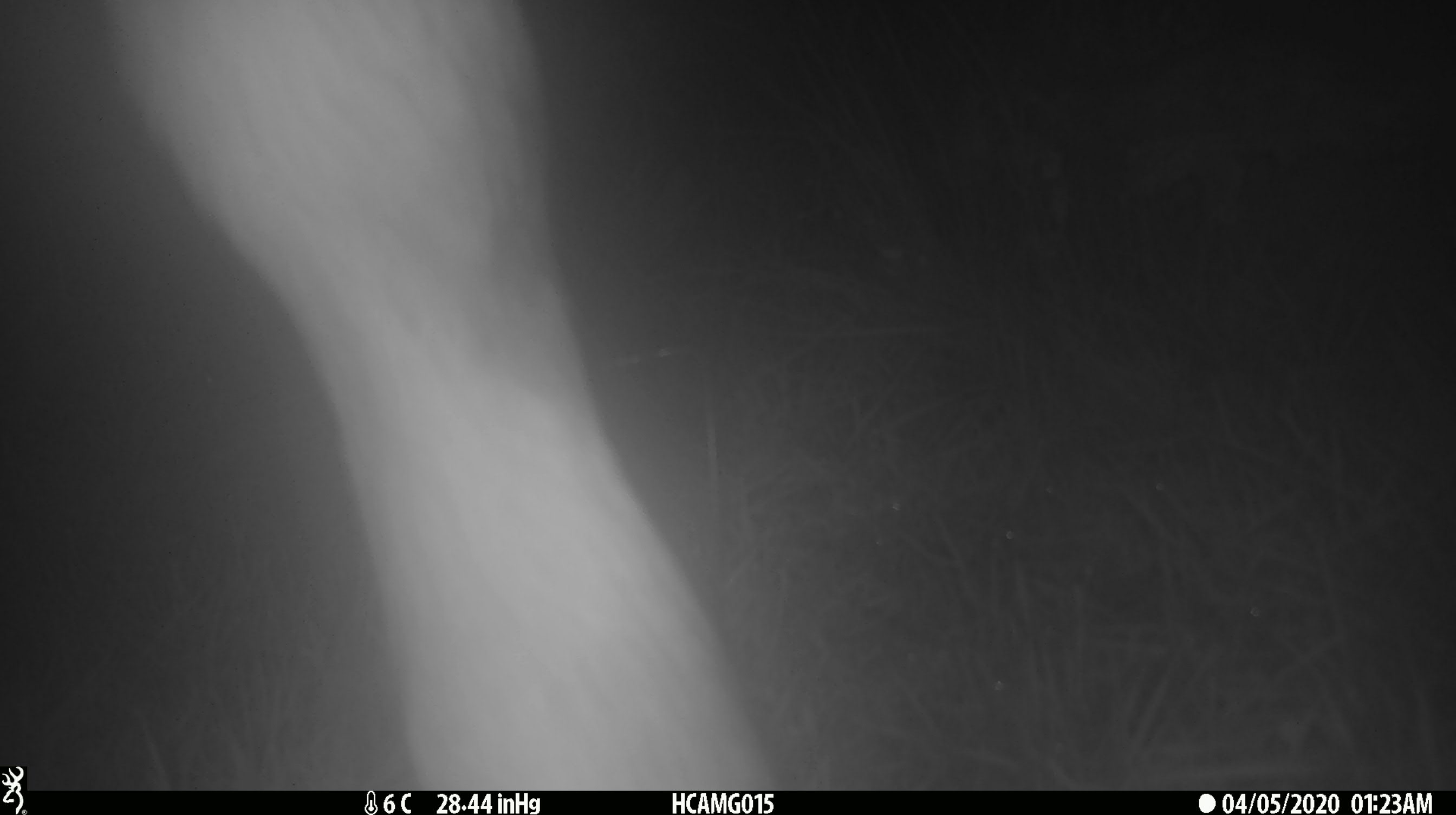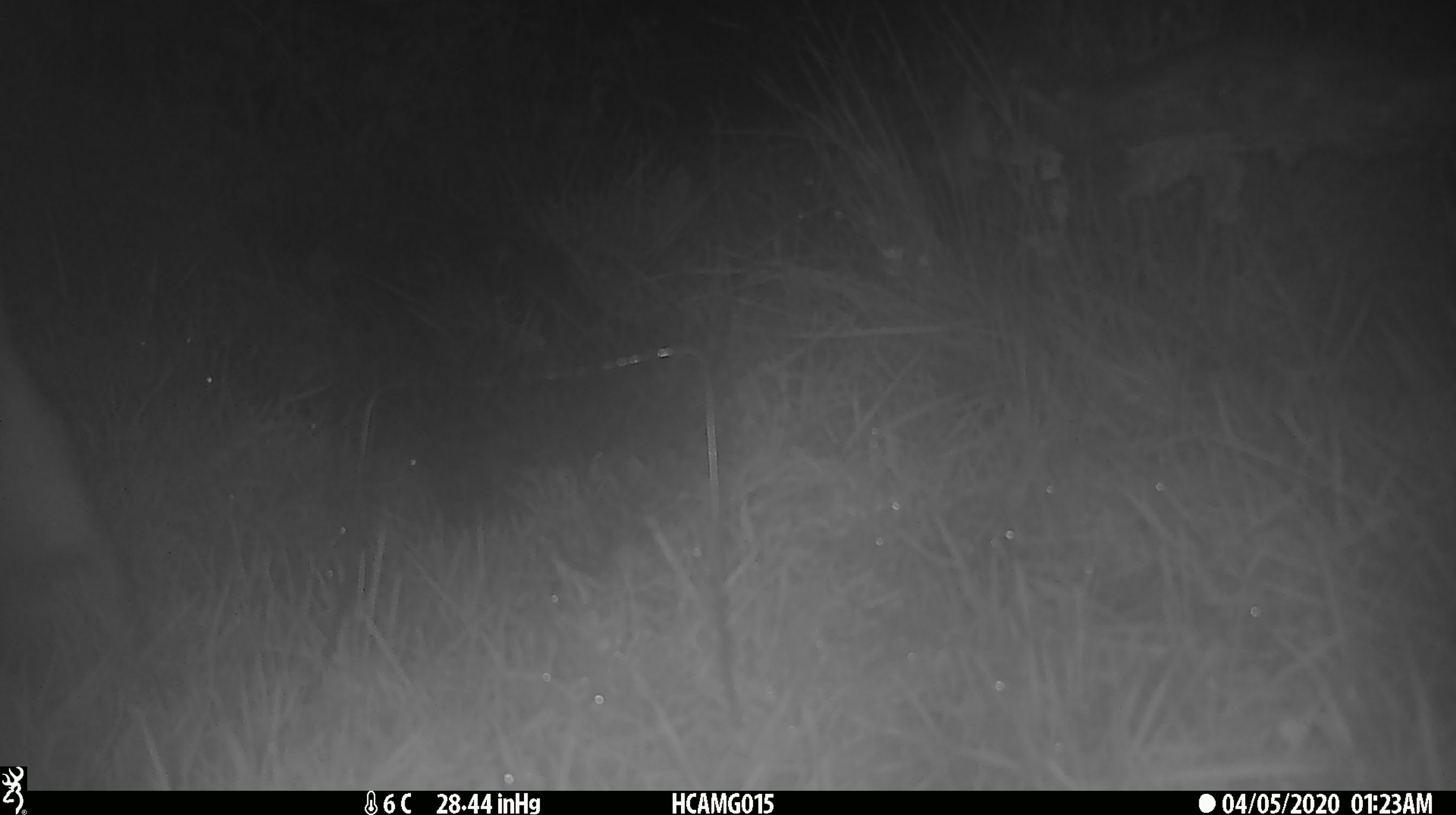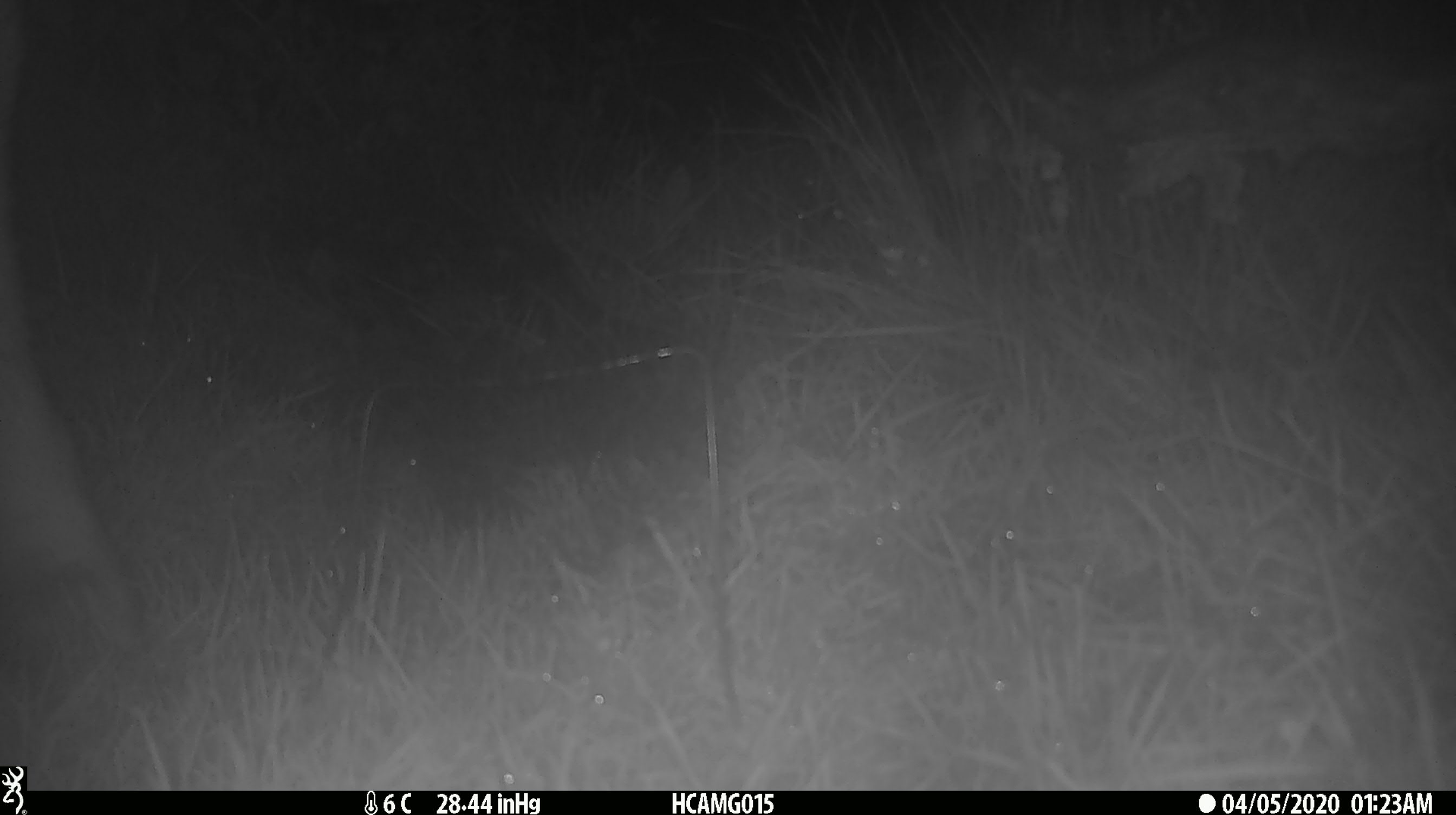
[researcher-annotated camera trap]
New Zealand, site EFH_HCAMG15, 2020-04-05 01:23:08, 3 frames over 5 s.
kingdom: Animalia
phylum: Chordata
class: Mammalia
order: Artiodactyla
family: Bovidae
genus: Bos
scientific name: Bos taurus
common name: domestic cow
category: cow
Cow (domestic cow) (Bos taurus).